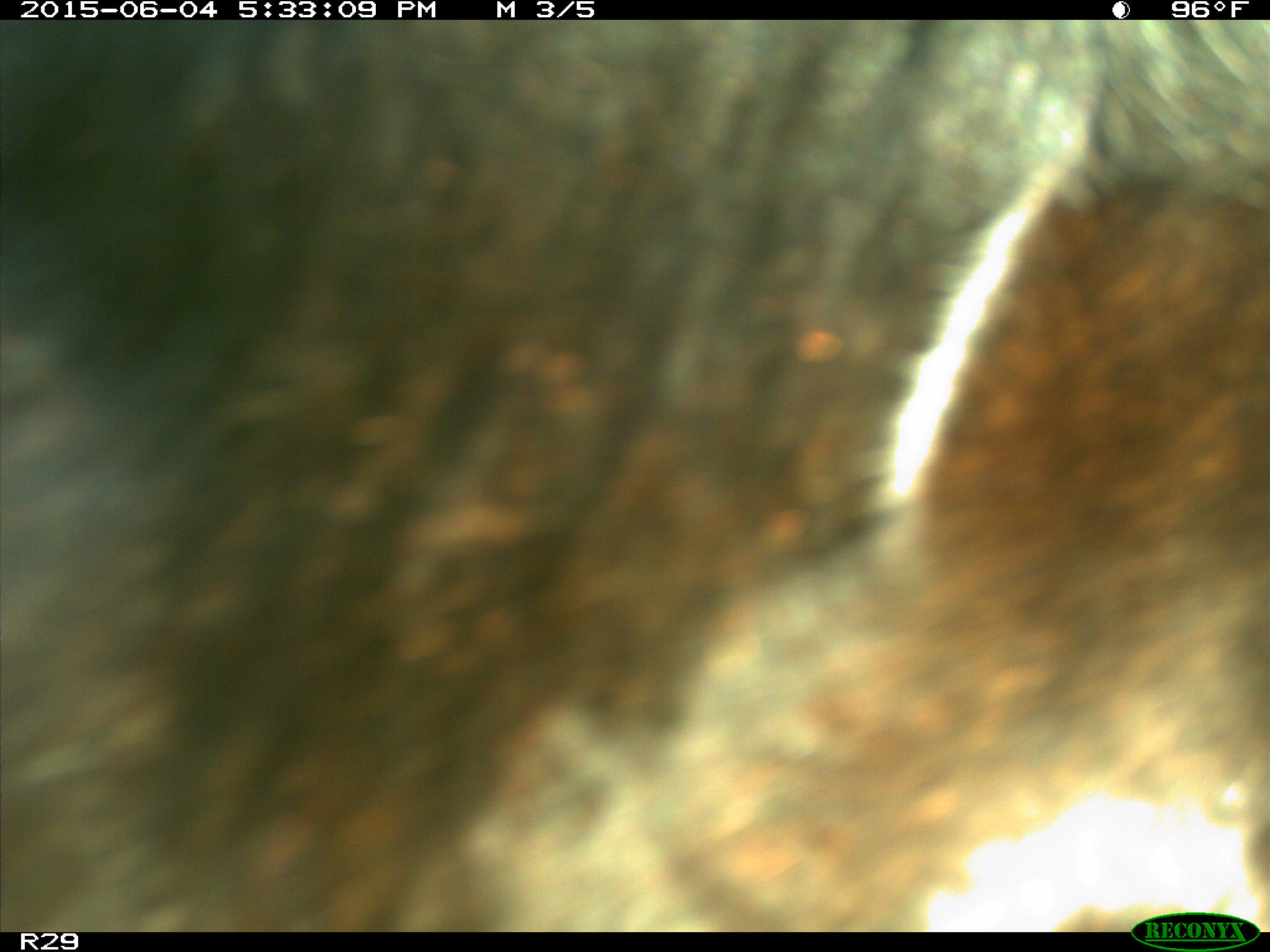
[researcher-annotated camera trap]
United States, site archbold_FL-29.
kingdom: Animalia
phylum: Chordata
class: Mammalia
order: Artiodactyla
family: Bovidae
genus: Bos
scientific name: Bos taurus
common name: domestic cow